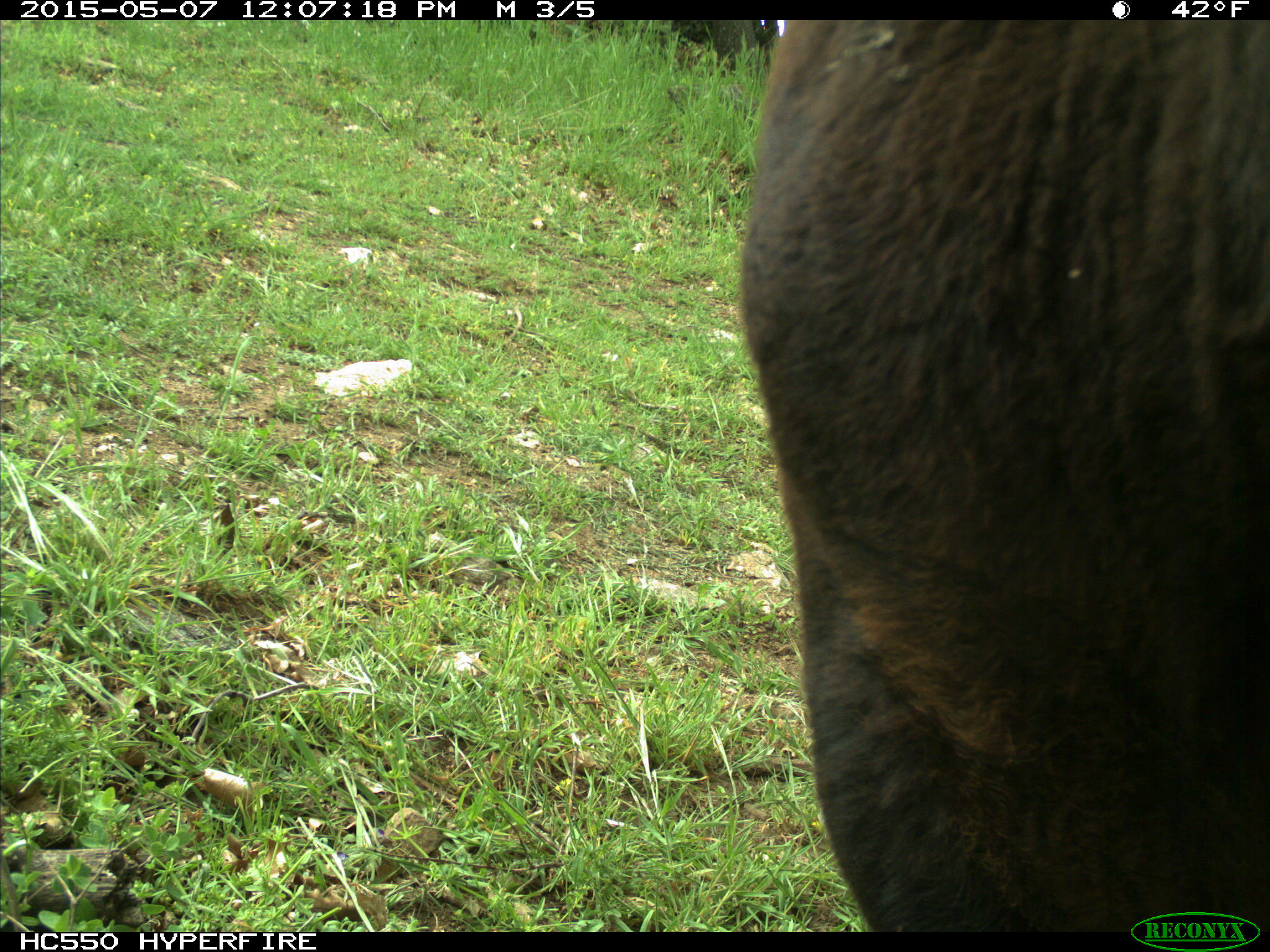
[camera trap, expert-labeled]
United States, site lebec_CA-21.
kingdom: Animalia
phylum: Chordata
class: Mammalia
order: Artiodactyla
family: Bovidae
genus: Bos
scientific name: Bos taurus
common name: domestic cow